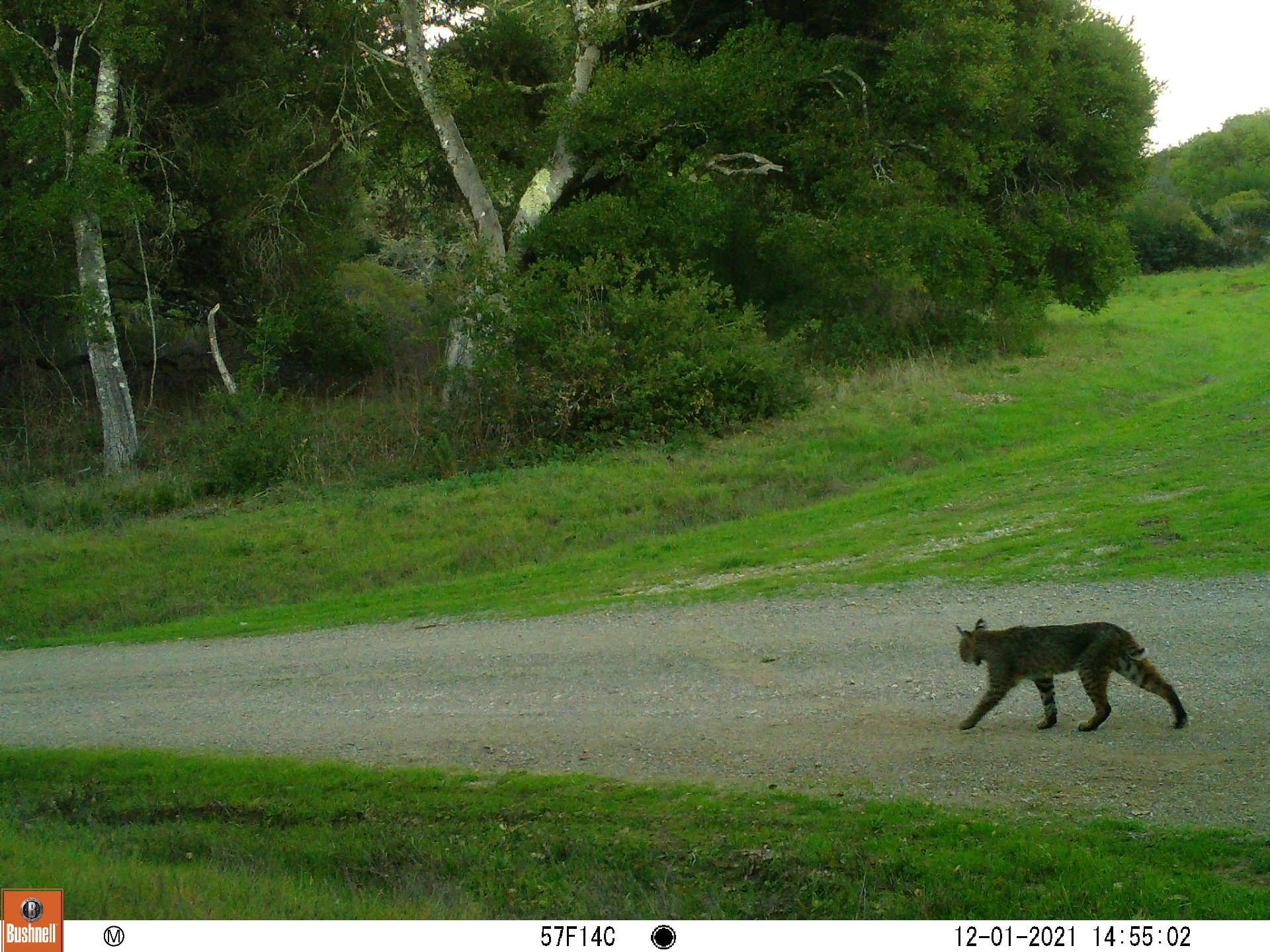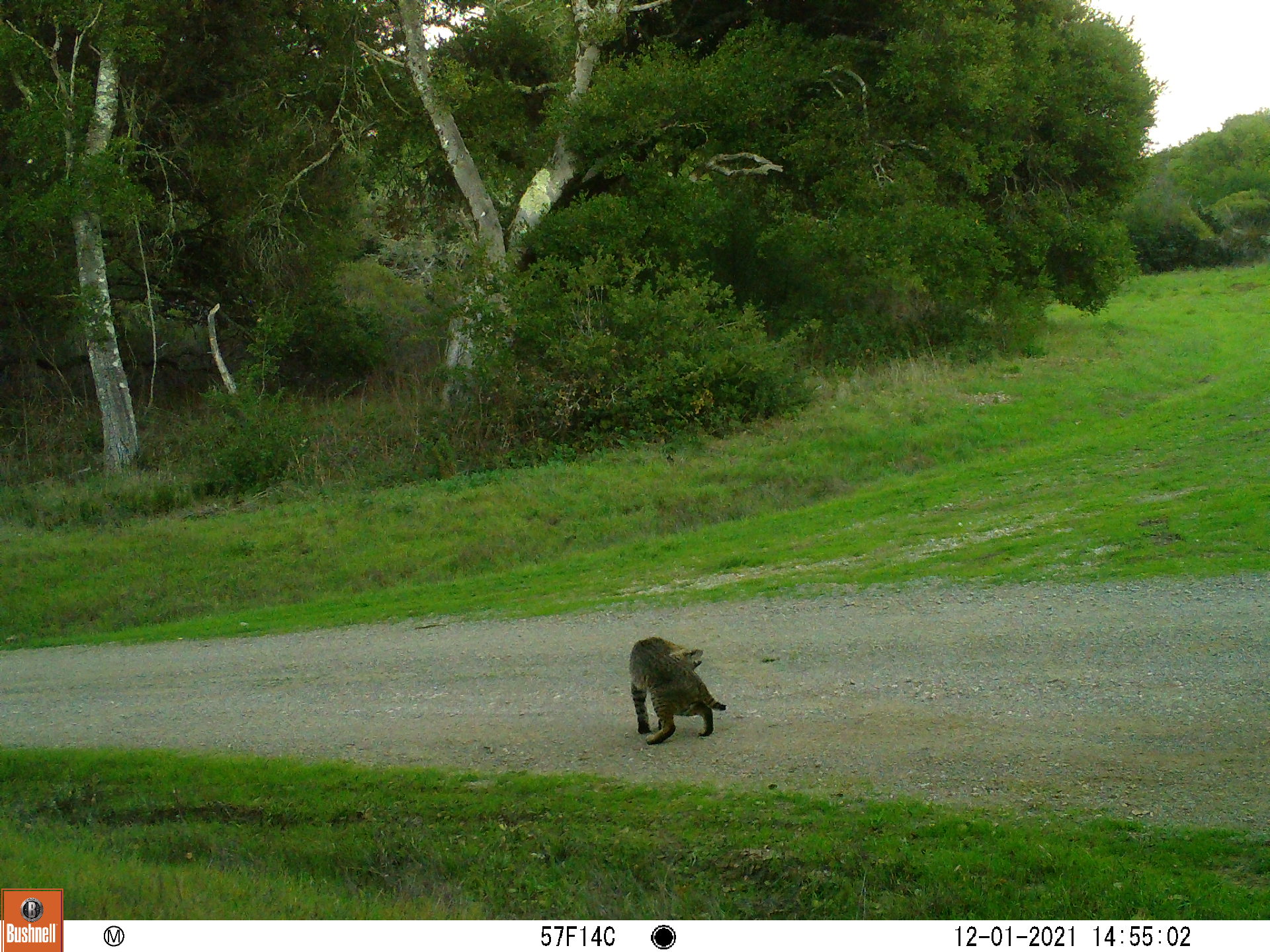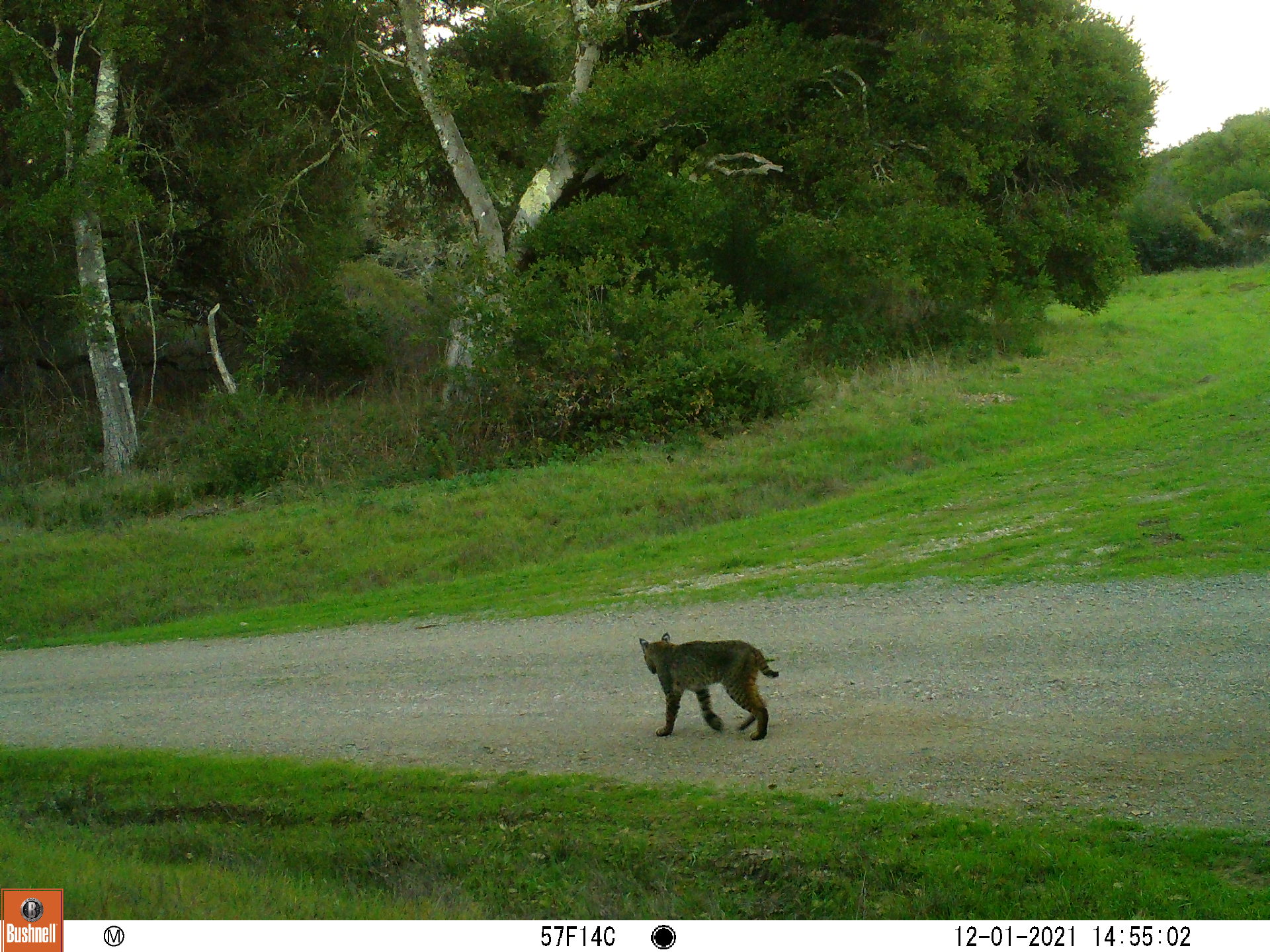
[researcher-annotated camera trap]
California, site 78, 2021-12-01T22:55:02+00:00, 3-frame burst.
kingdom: Animalia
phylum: Chordata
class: Mammalia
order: Carnivora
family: Felidae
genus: Lynx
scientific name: Lynx rufus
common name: bobcat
Bobcat (Lynx rufus).